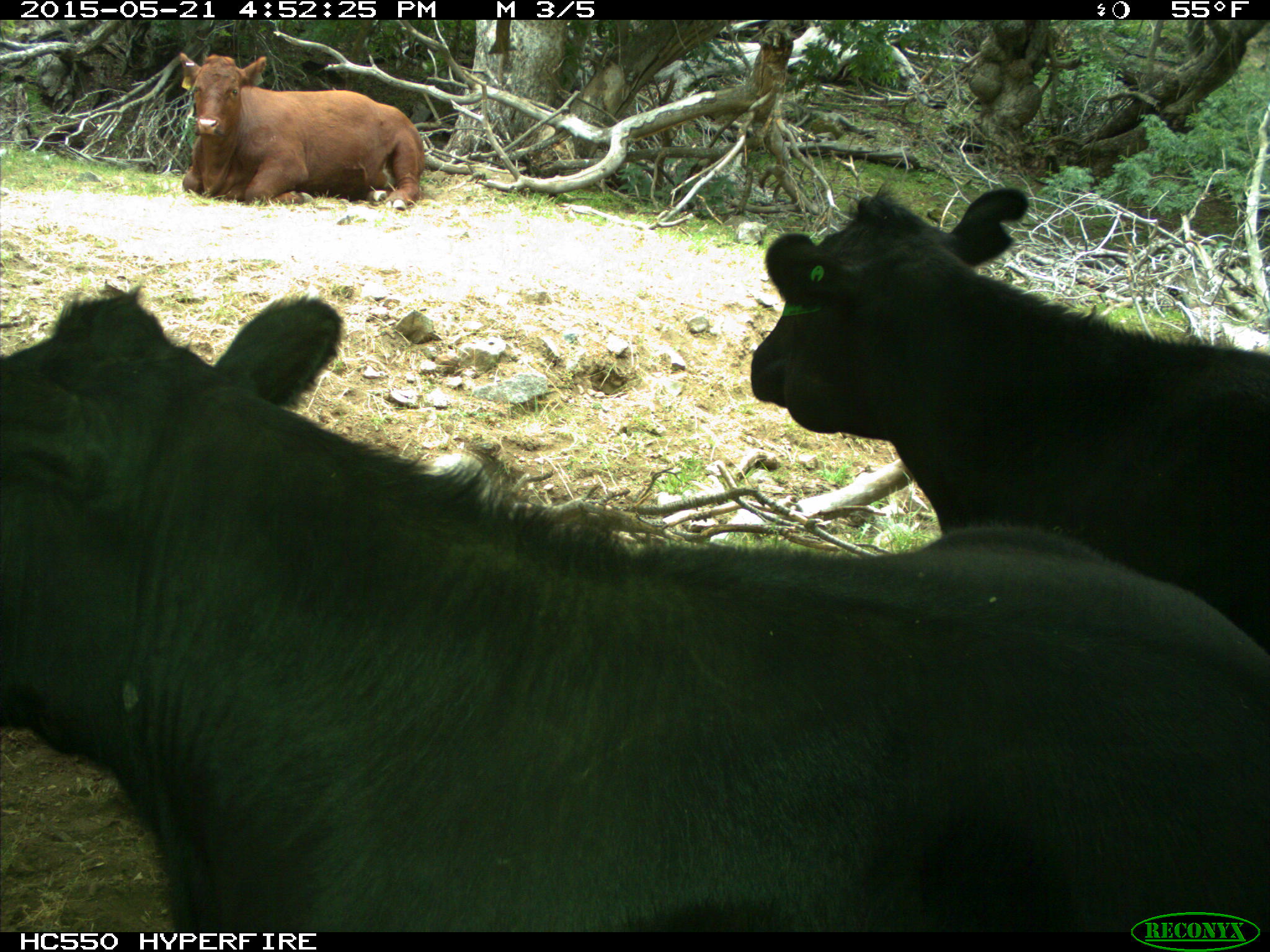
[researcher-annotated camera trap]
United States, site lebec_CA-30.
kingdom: Animalia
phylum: Chordata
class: Mammalia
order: Artiodactyla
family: Bovidae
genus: Bos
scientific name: Bos taurus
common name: domestic cow